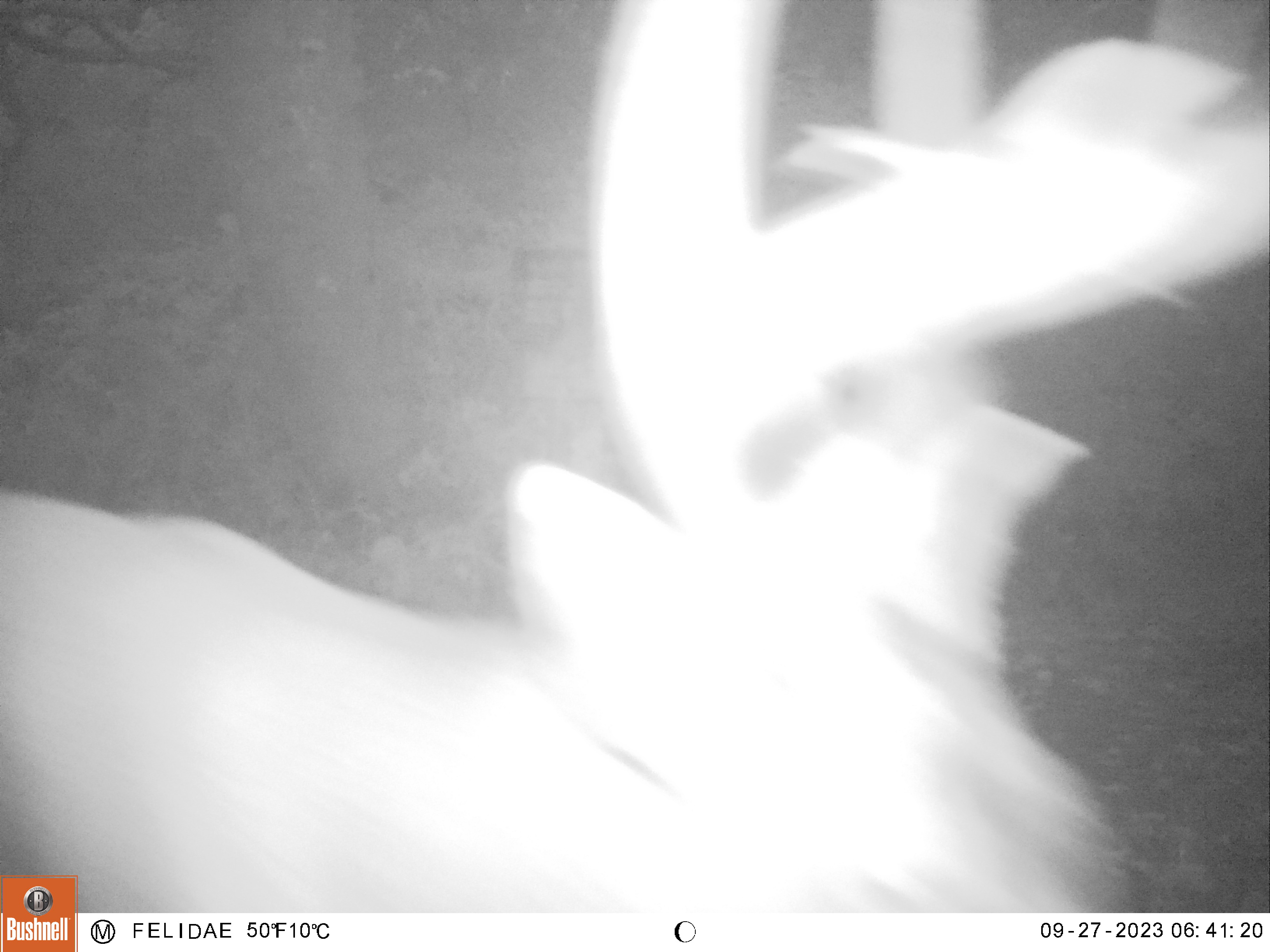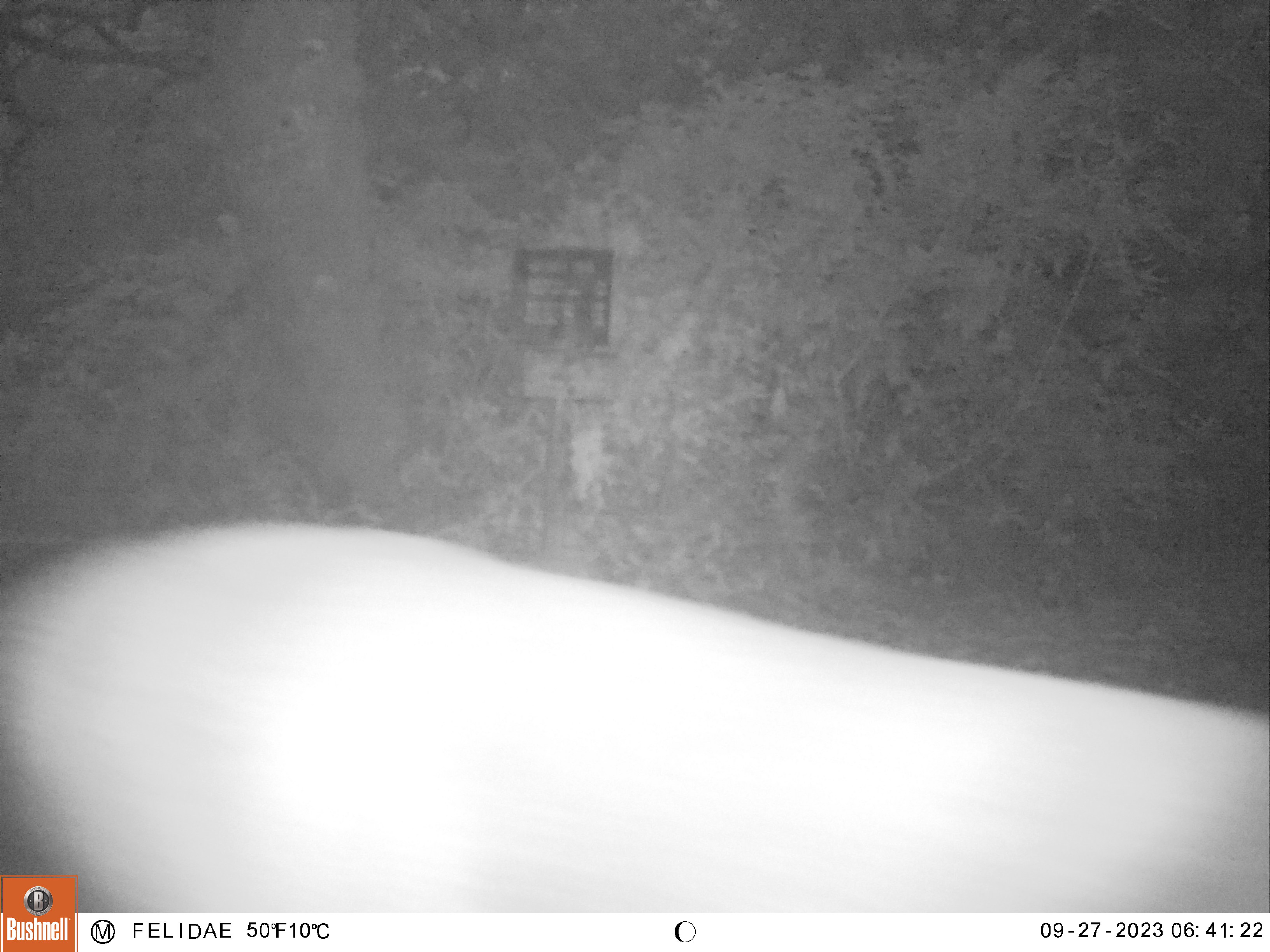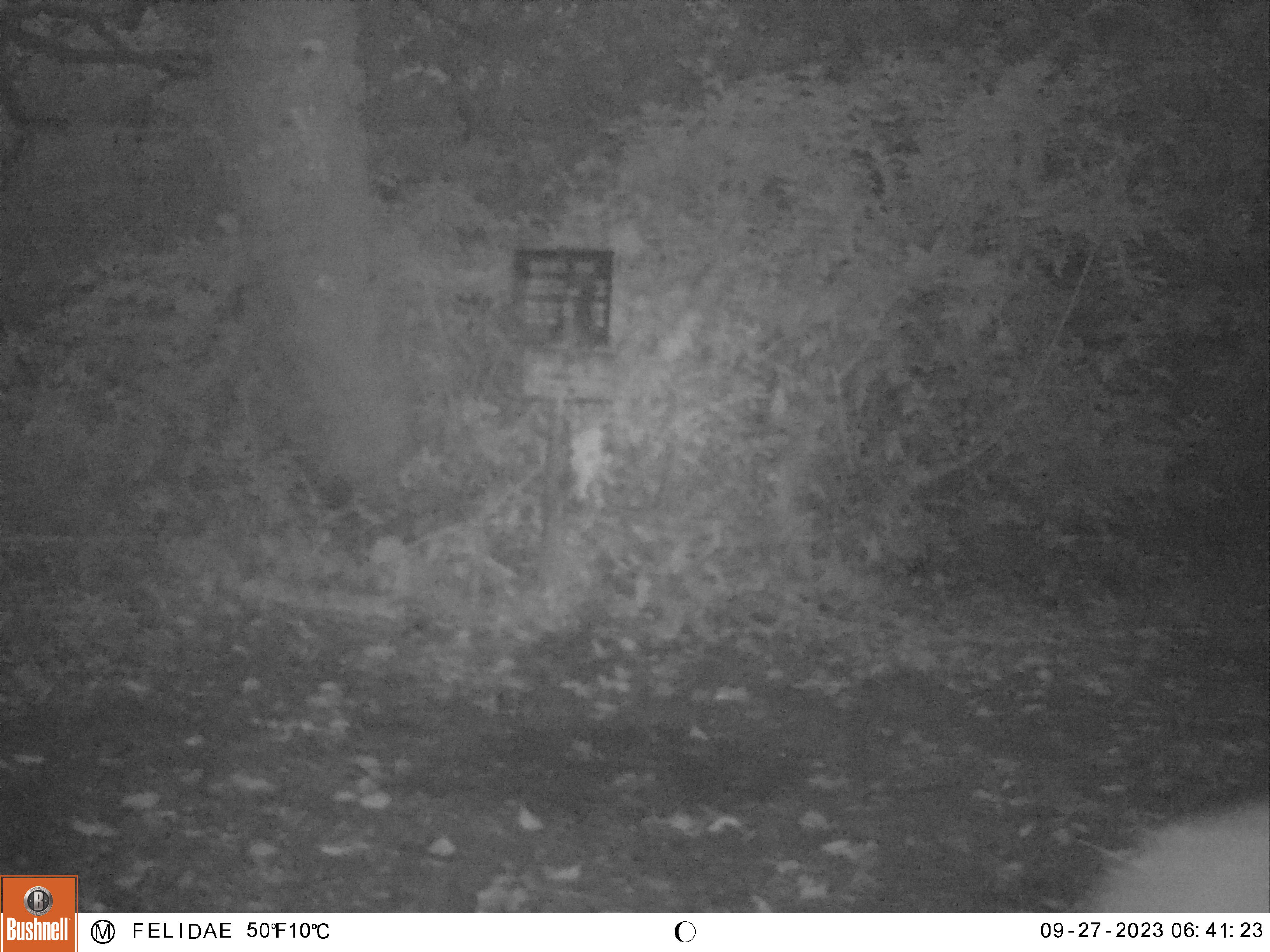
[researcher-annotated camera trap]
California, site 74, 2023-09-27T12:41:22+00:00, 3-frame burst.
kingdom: Animalia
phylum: Chordata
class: Mammalia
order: Artiodactyla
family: Cervidae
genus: Odocoileus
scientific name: Odocoileus hemionus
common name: mule deer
Mule deer (Odocoileus hemionus).